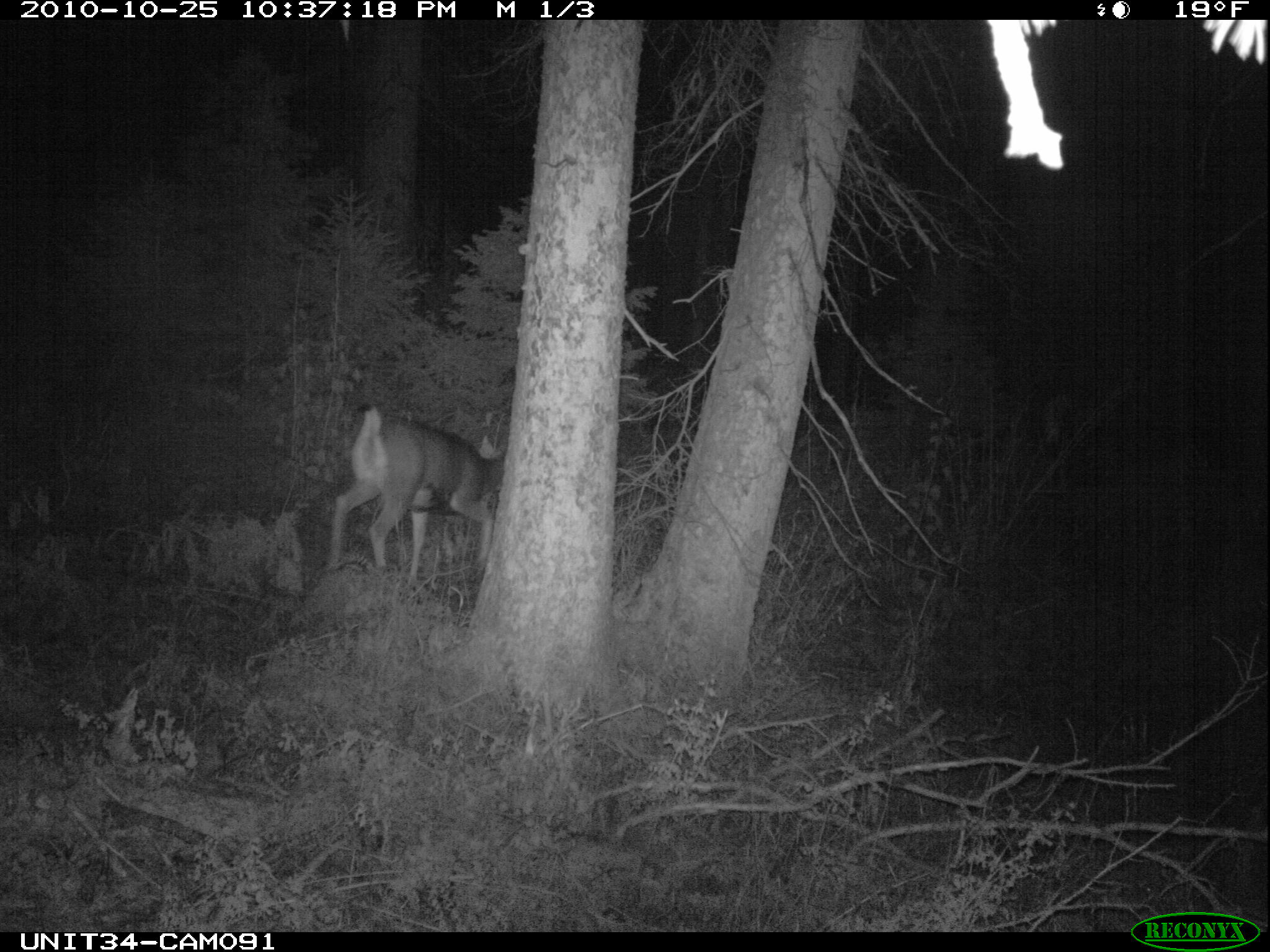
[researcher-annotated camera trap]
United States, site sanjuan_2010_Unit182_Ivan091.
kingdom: Animalia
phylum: Chordata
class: Mammalia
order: Artiodactyla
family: Cervidae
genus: Odocoileus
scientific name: Odocoileus hemionus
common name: mule deer